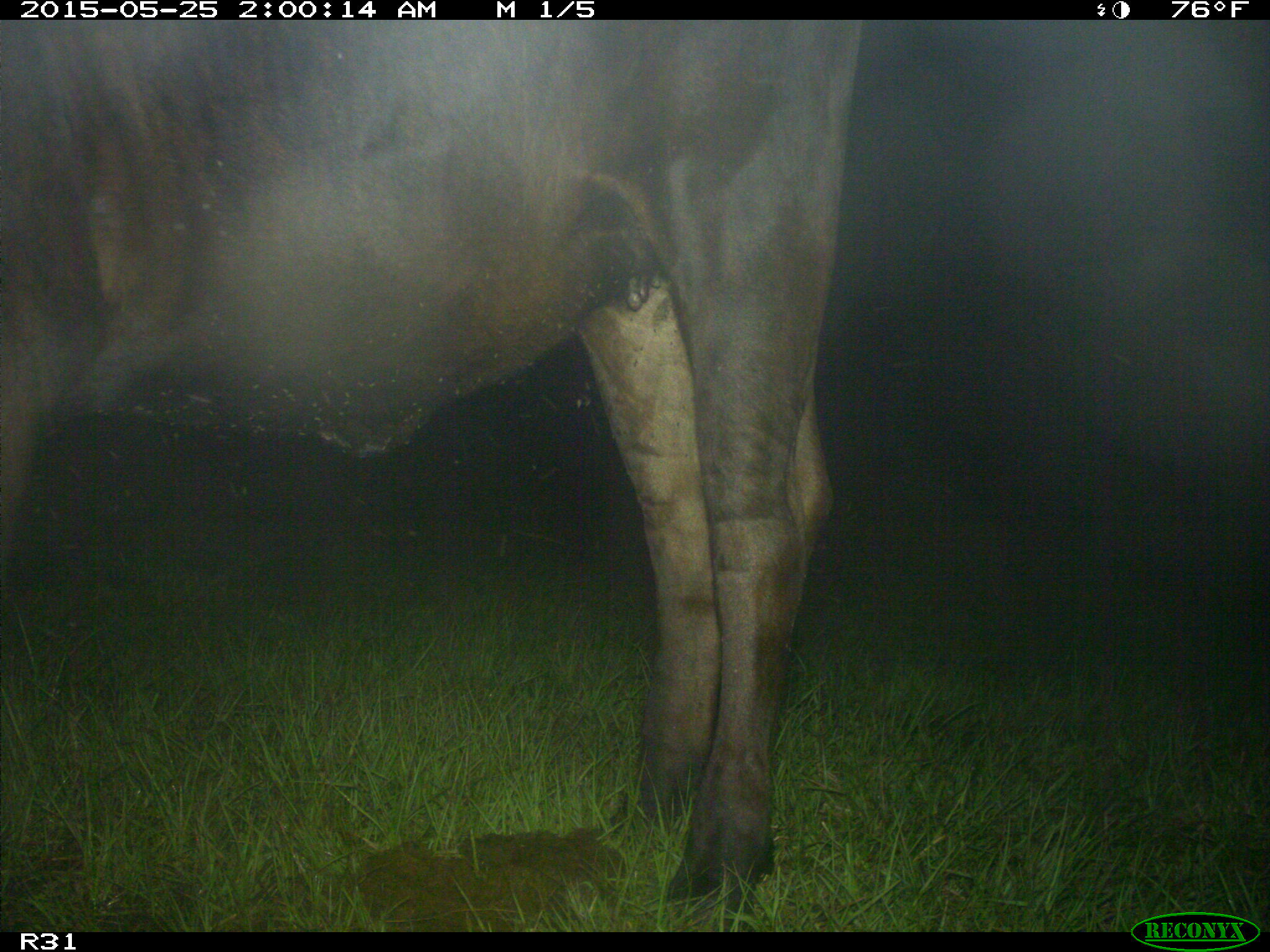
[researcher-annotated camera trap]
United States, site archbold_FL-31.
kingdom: Animalia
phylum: Chordata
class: Mammalia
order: Artiodactyla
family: Bovidae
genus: Bos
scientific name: Bos taurus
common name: domestic cow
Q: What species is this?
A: Bos taurus (domestic cow).